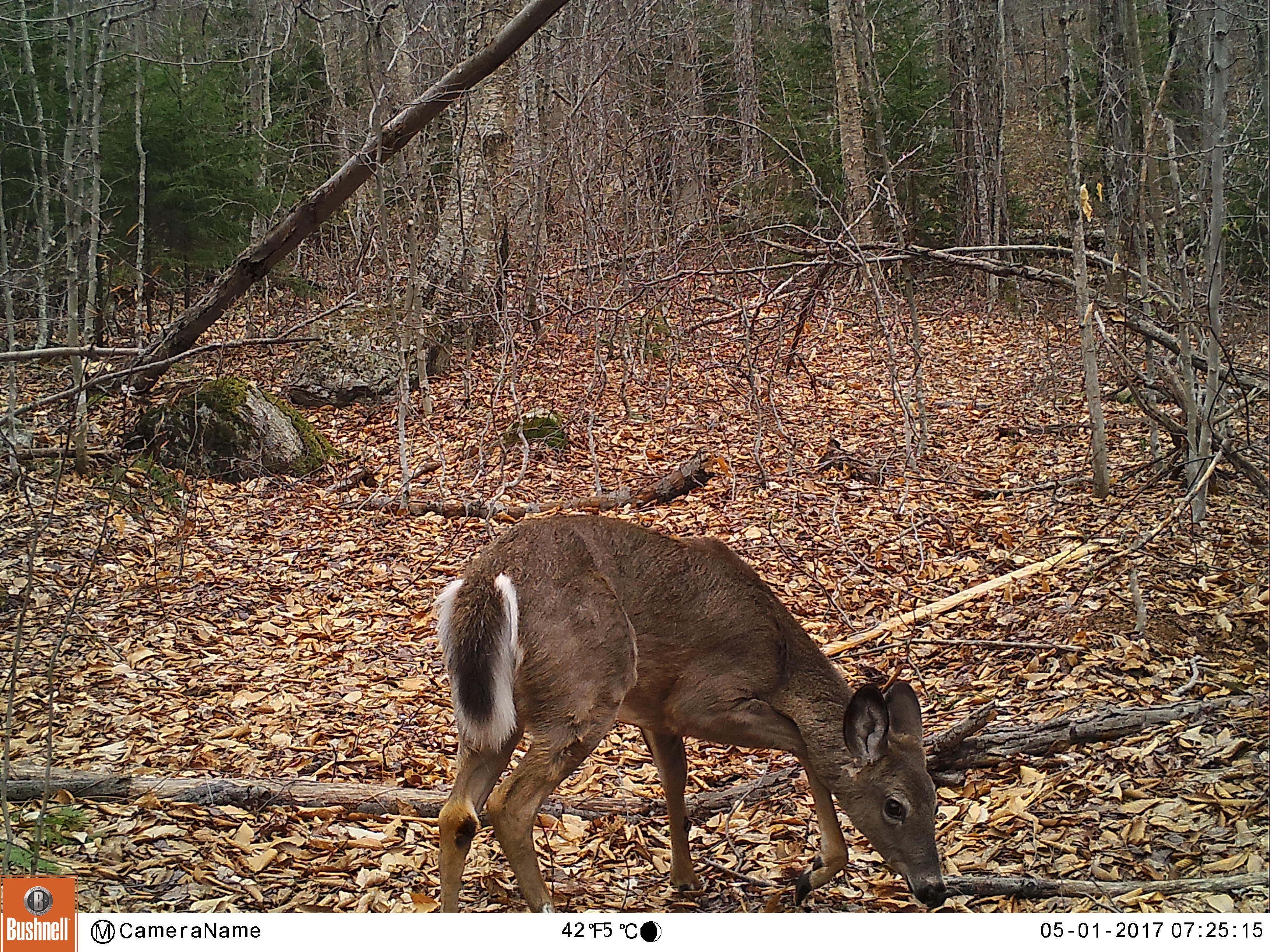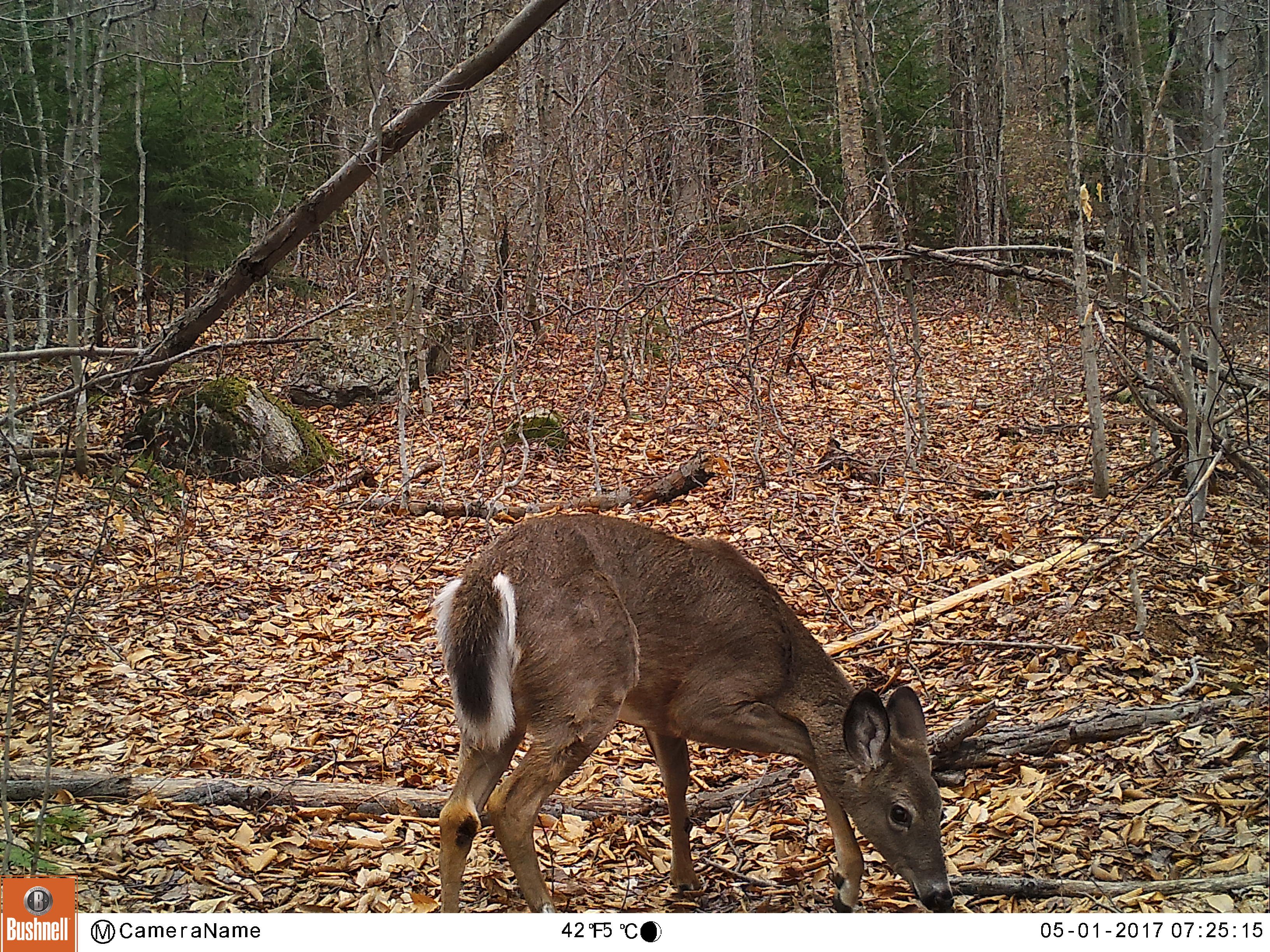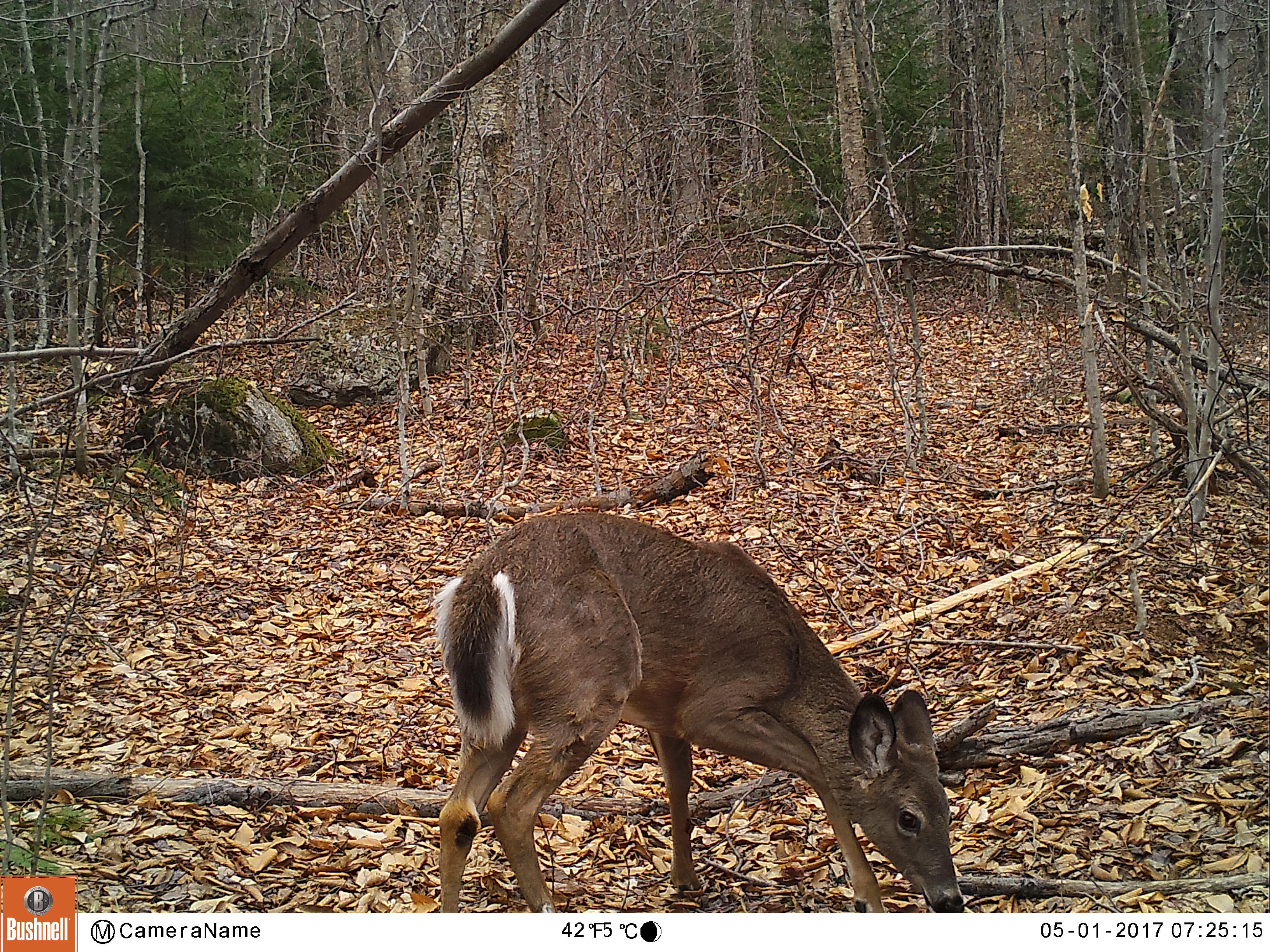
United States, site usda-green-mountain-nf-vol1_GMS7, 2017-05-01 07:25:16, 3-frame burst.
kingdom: Animalia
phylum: Chordata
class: Mammalia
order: Artiodactyla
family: Cervidae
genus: Odocoileus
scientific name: Odocoileus virginianus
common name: white-tailed deer